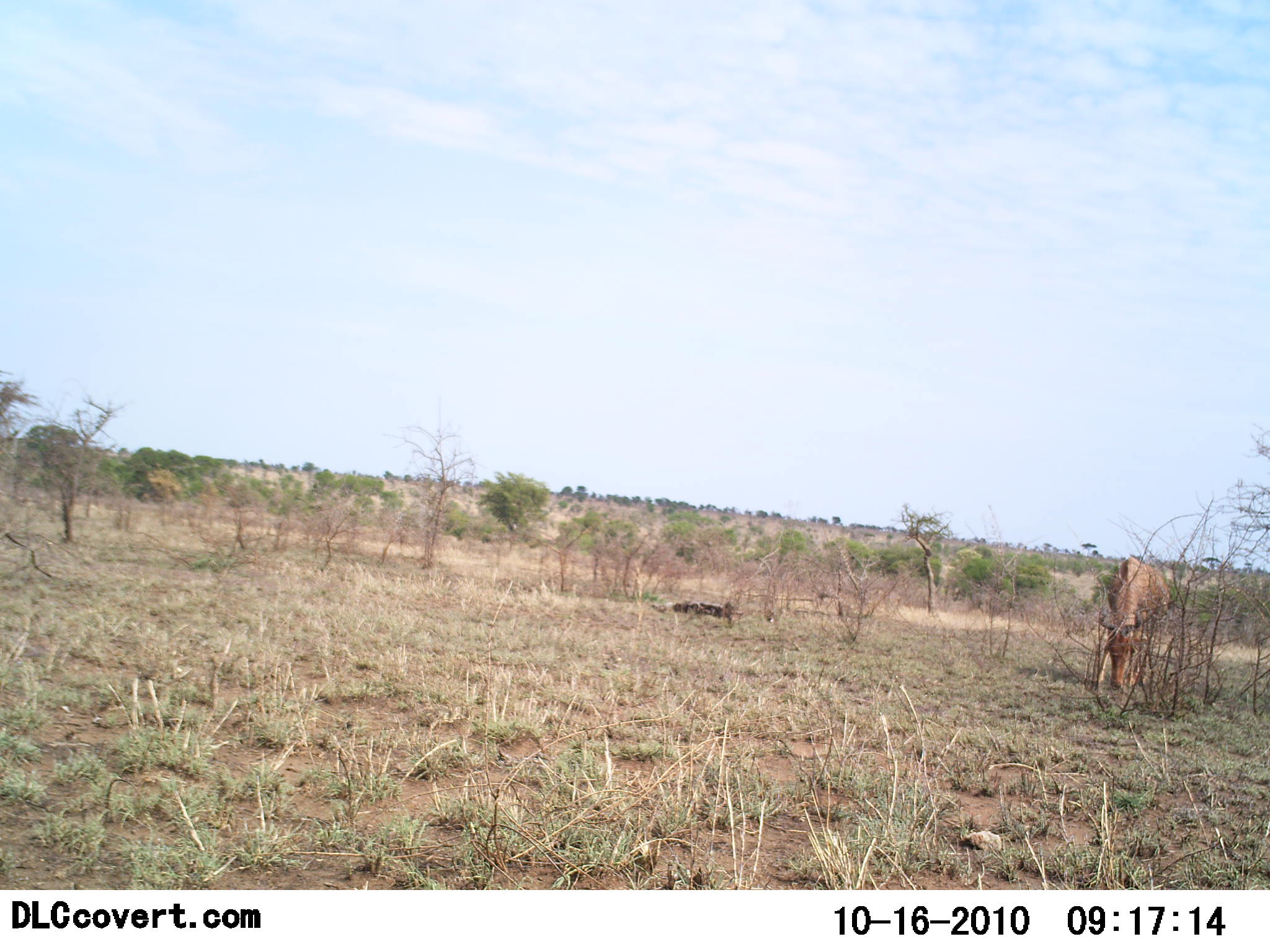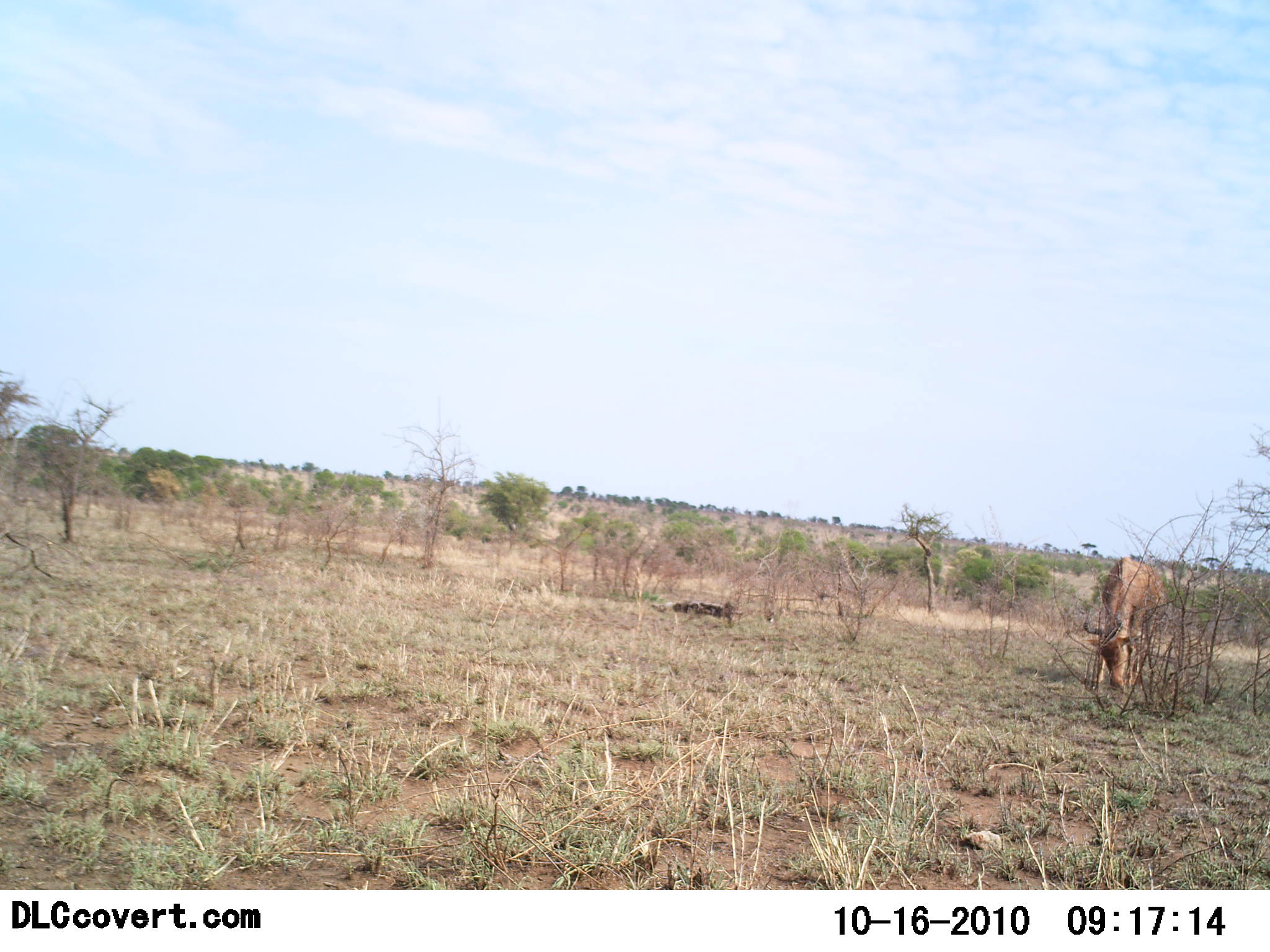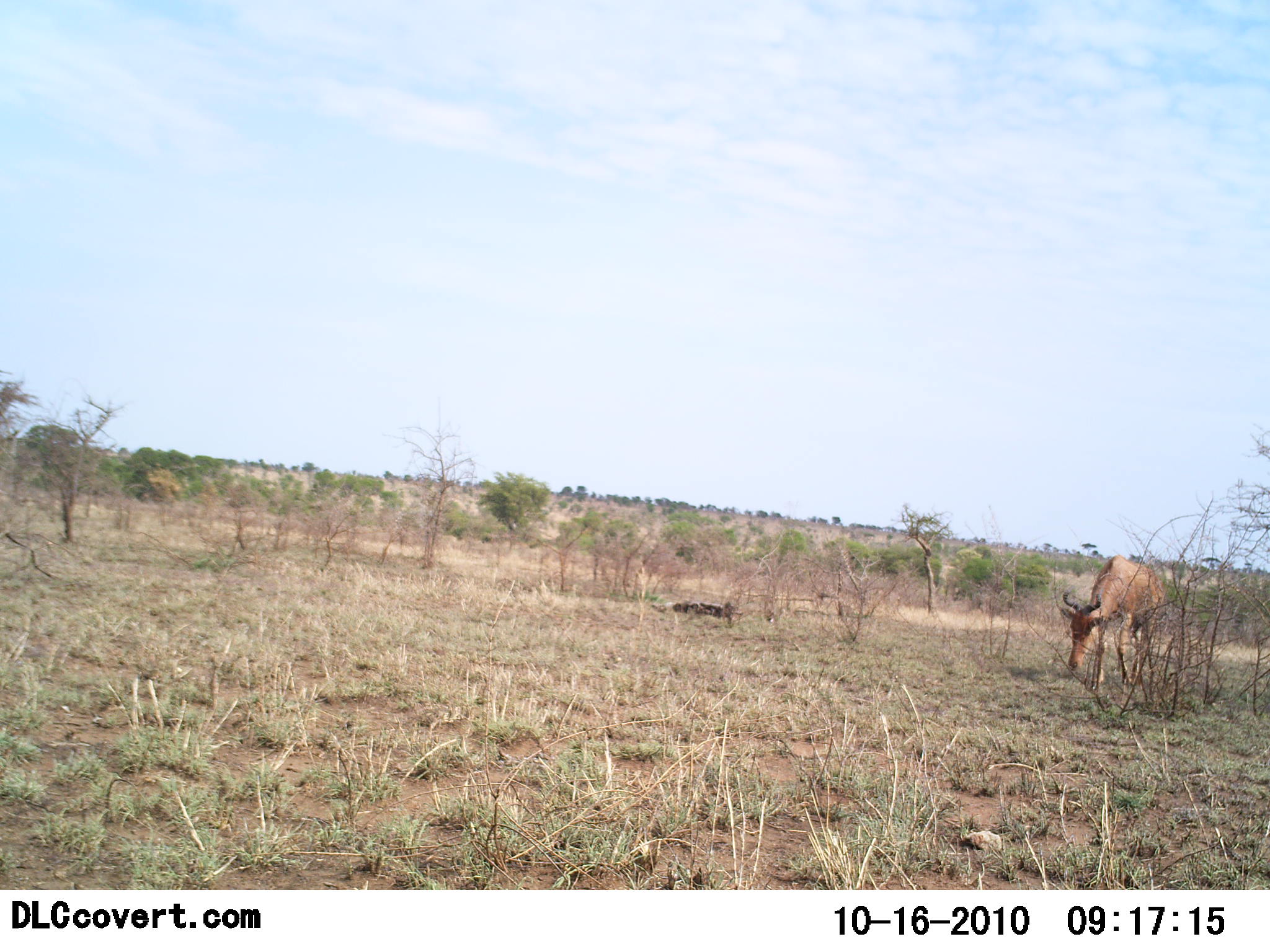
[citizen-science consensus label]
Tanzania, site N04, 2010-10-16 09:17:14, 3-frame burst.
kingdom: Animalia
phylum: Chordata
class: Mammalia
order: Artiodactyla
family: Bovidae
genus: Alcelaphus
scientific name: Alcelaphus buselaphus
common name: hartebeest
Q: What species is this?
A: Hartebeest (Alcelaphus buselaphus).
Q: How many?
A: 1.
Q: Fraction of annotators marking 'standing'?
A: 10%.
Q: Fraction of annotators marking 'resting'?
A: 0%.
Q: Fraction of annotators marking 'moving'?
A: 5%.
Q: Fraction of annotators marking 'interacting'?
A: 0%.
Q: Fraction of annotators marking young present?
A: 0%.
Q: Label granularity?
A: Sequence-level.